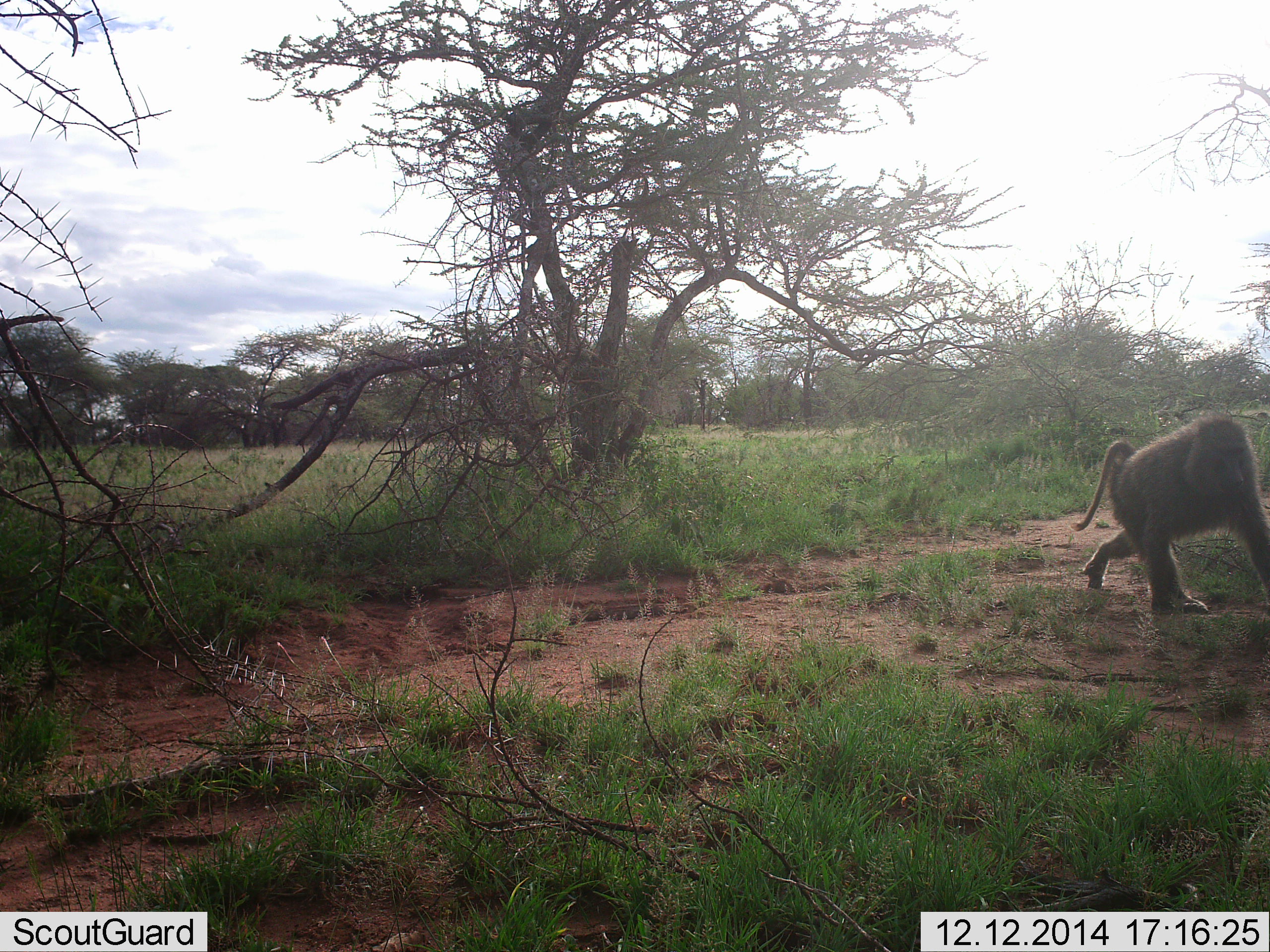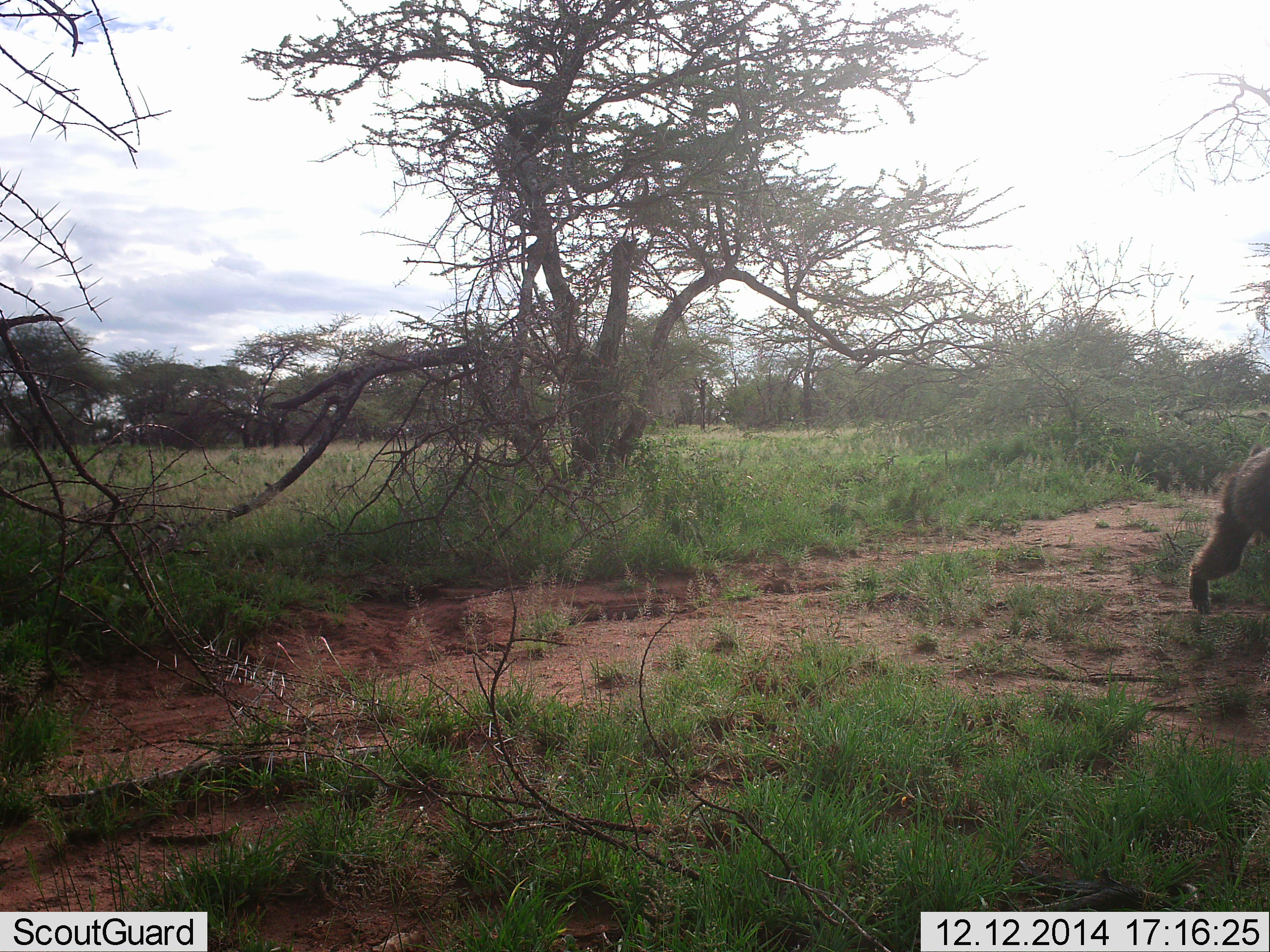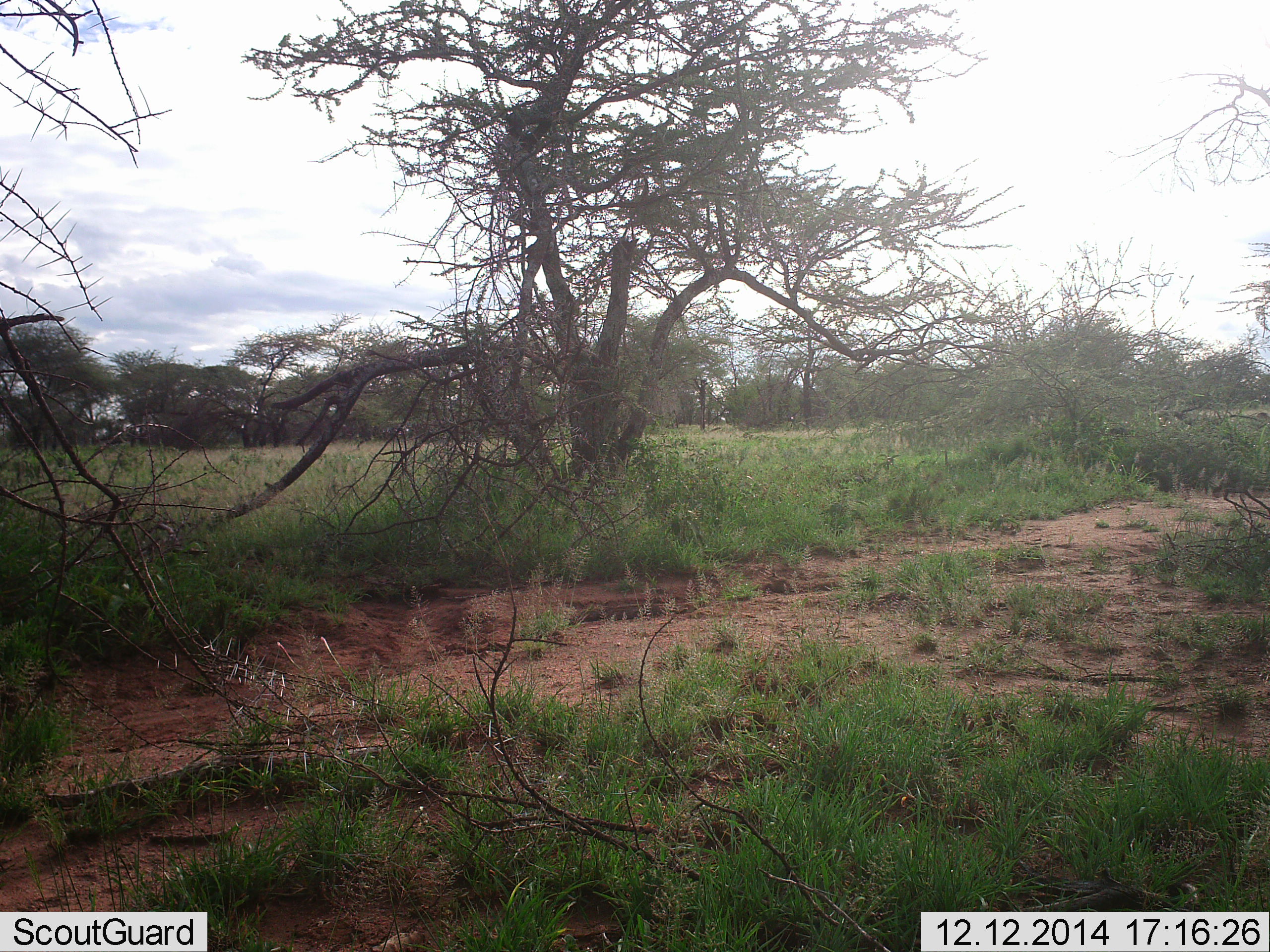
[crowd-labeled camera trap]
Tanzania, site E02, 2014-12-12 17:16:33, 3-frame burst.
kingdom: Animalia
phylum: Chordata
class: Mammalia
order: Primates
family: Cercopithecidae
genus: Papio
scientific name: Papio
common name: baboon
Baboon (Papio), count 1. Behavior (volunteer vote fractions): standing 0%, resting 0%, moving 100%, interacting 0%. Young present (vote fraction): 0%. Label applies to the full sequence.